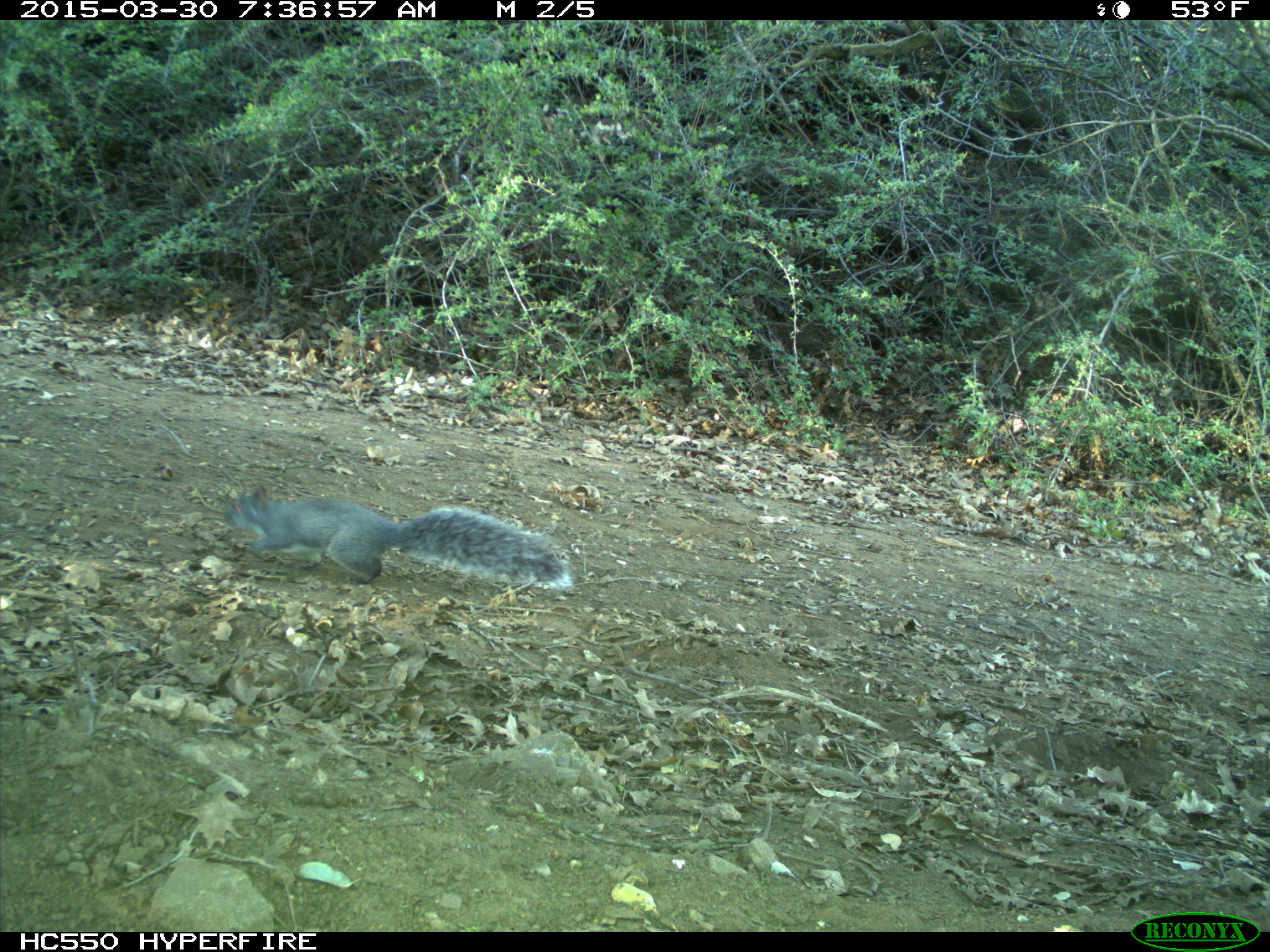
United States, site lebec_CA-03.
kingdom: Animalia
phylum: Chordata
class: Mammalia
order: Rodentia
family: Sciuridae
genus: Sciurus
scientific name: Sciurus carolinensis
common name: eastern gray squirrel